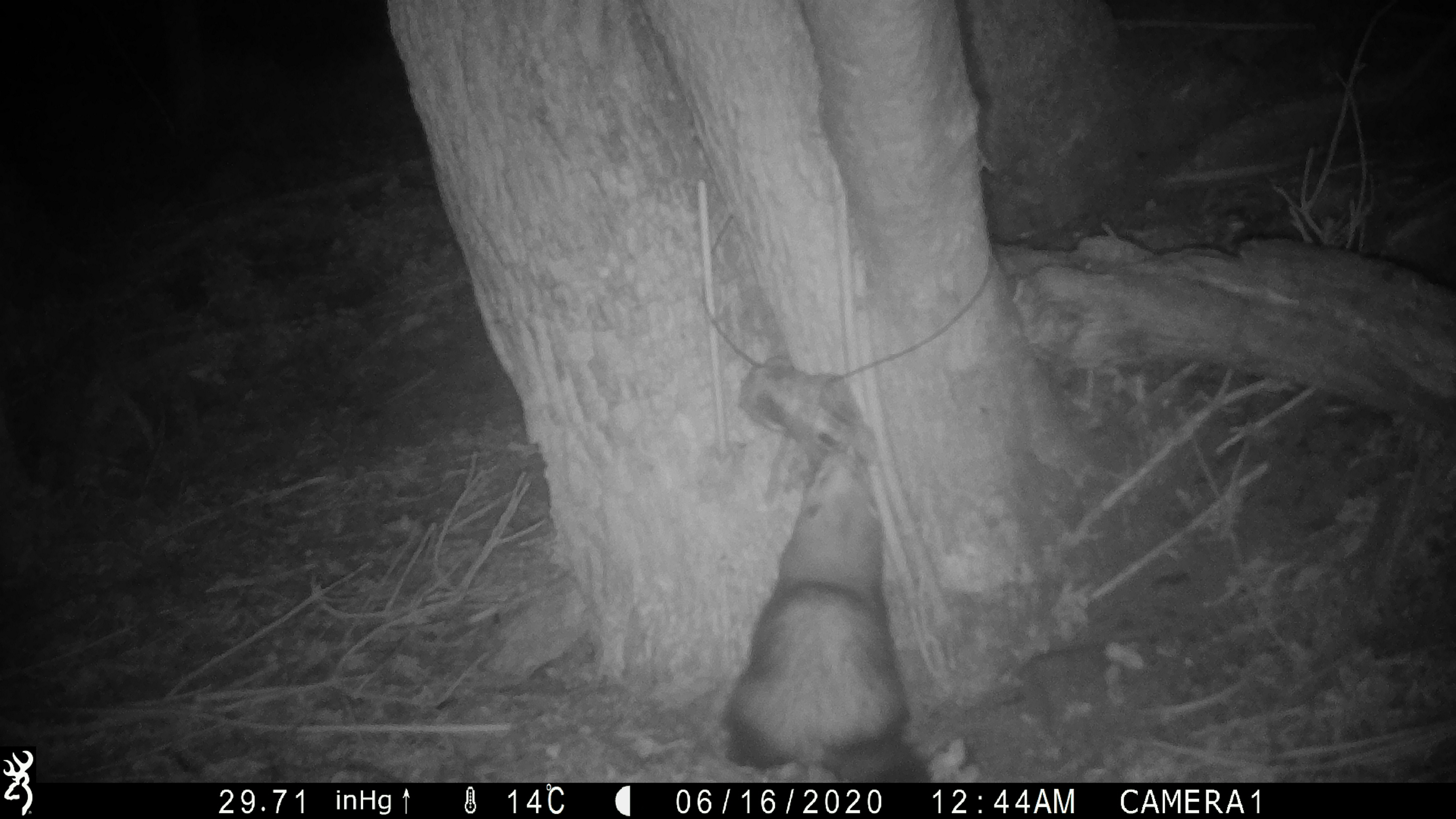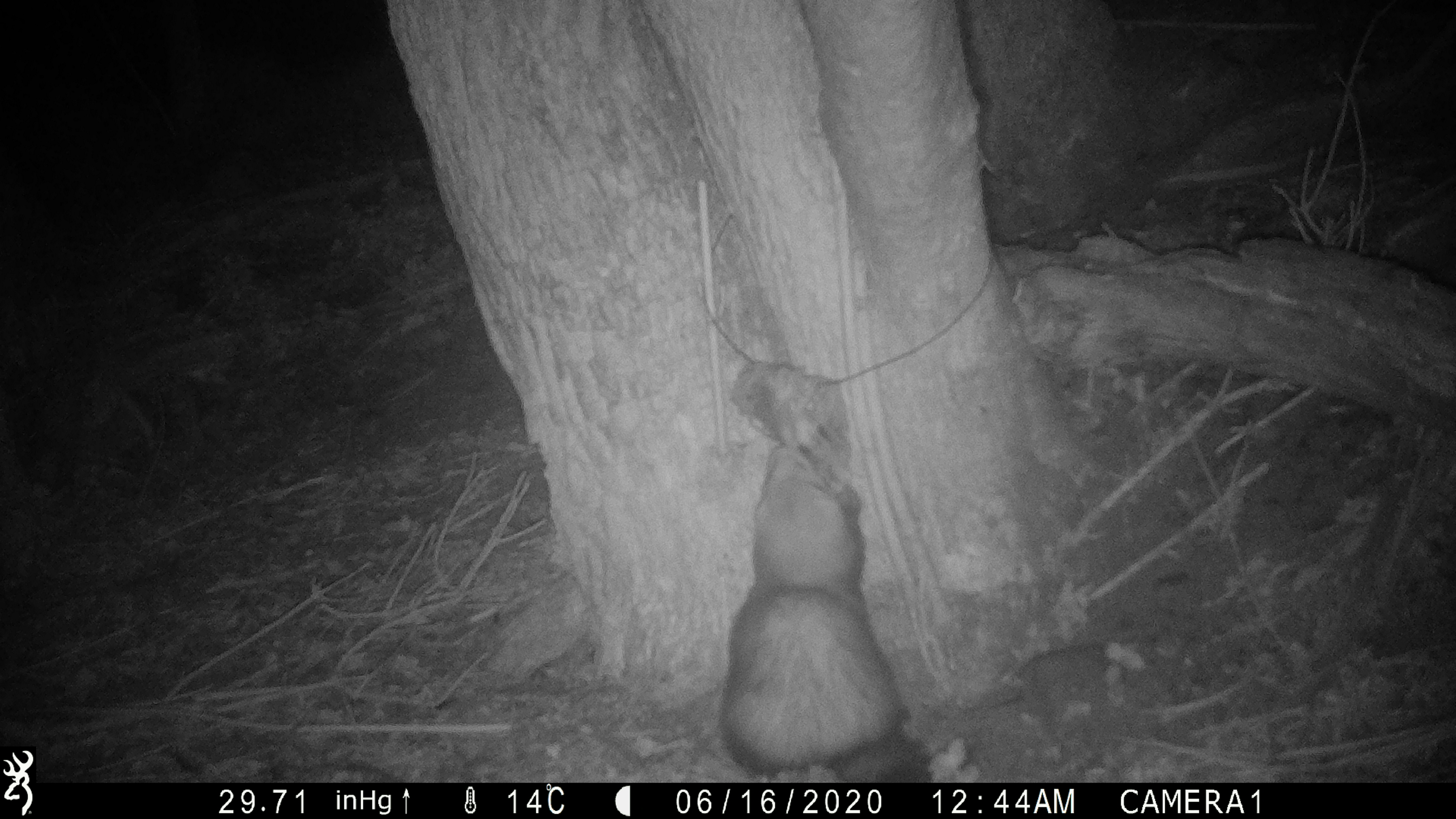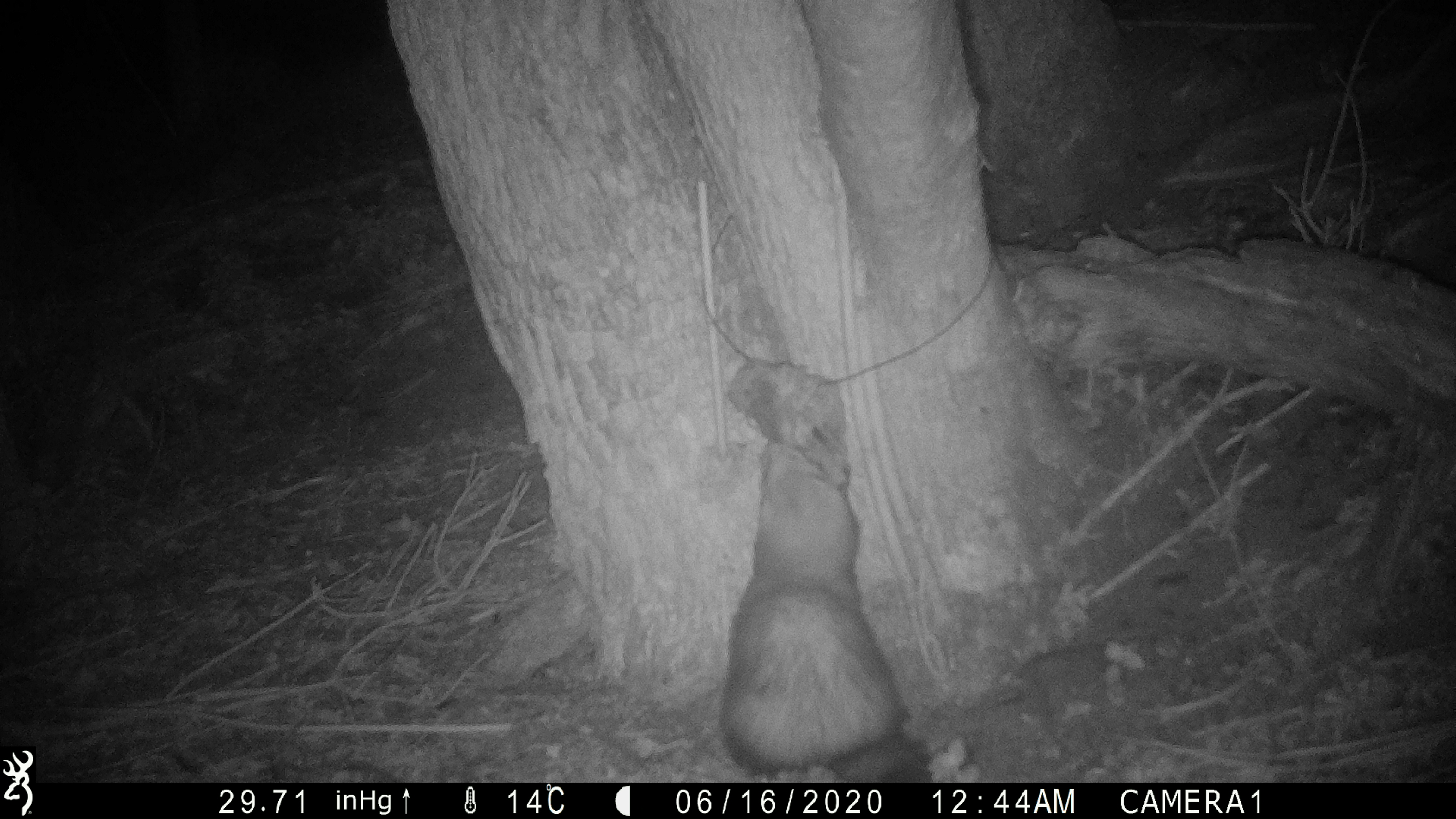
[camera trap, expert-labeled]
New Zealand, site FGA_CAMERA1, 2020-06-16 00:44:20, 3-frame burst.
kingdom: Animalia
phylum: Chordata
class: Mammalia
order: Carnivora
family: Mustelidae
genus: Mustela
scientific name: Mustela furo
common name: ferret